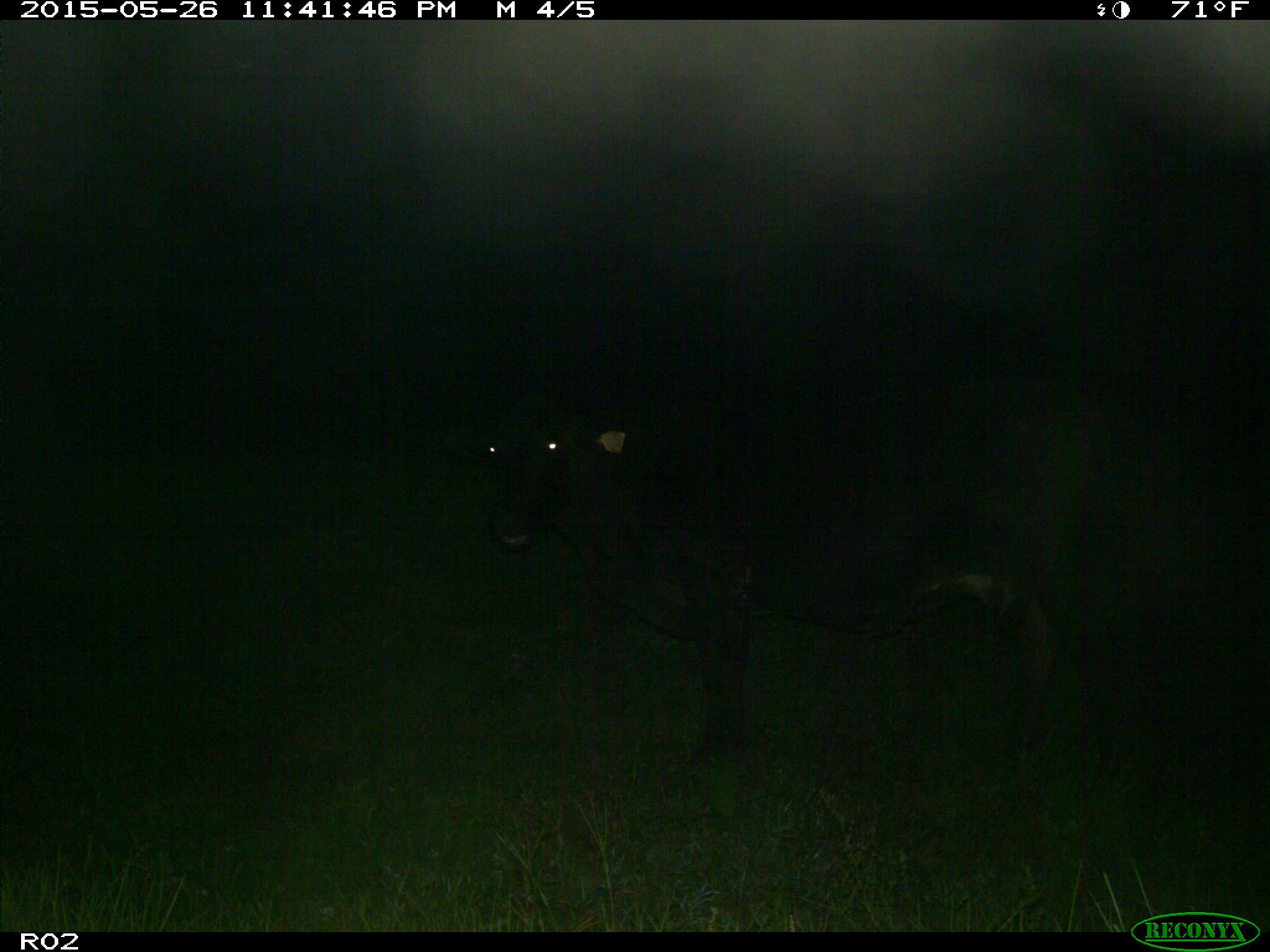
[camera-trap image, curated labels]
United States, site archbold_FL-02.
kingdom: Animalia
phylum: Chordata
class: Mammalia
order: Artiodactyla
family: Bovidae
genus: Bos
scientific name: Bos taurus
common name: domestic cow